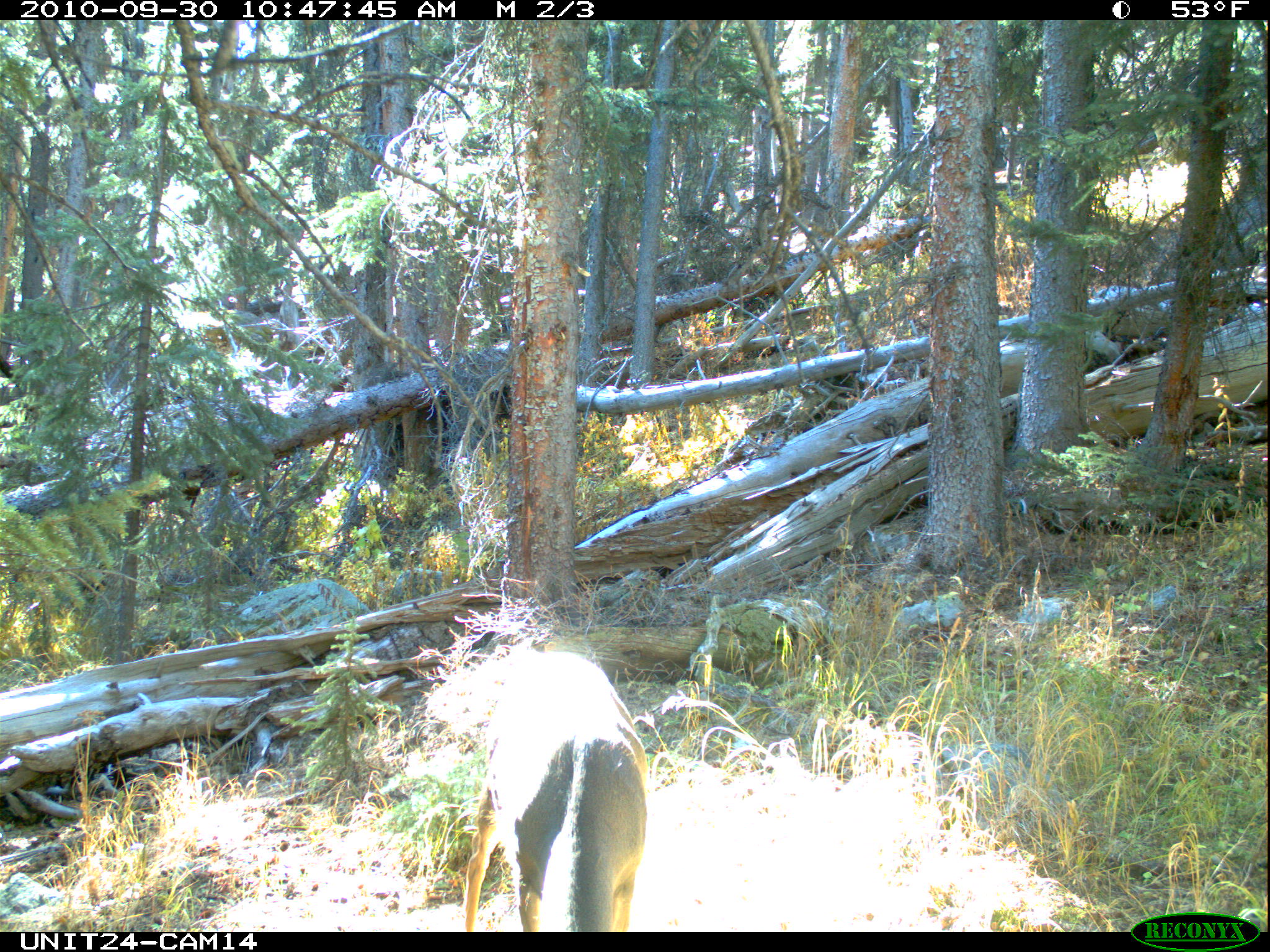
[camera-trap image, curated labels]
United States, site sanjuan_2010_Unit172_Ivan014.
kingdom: Animalia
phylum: Chordata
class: Mammalia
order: Artiodactyla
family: Cervidae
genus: Odocoileus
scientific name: Odocoileus hemionus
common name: mule deer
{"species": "Odocoileus hemionus (mule deer)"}